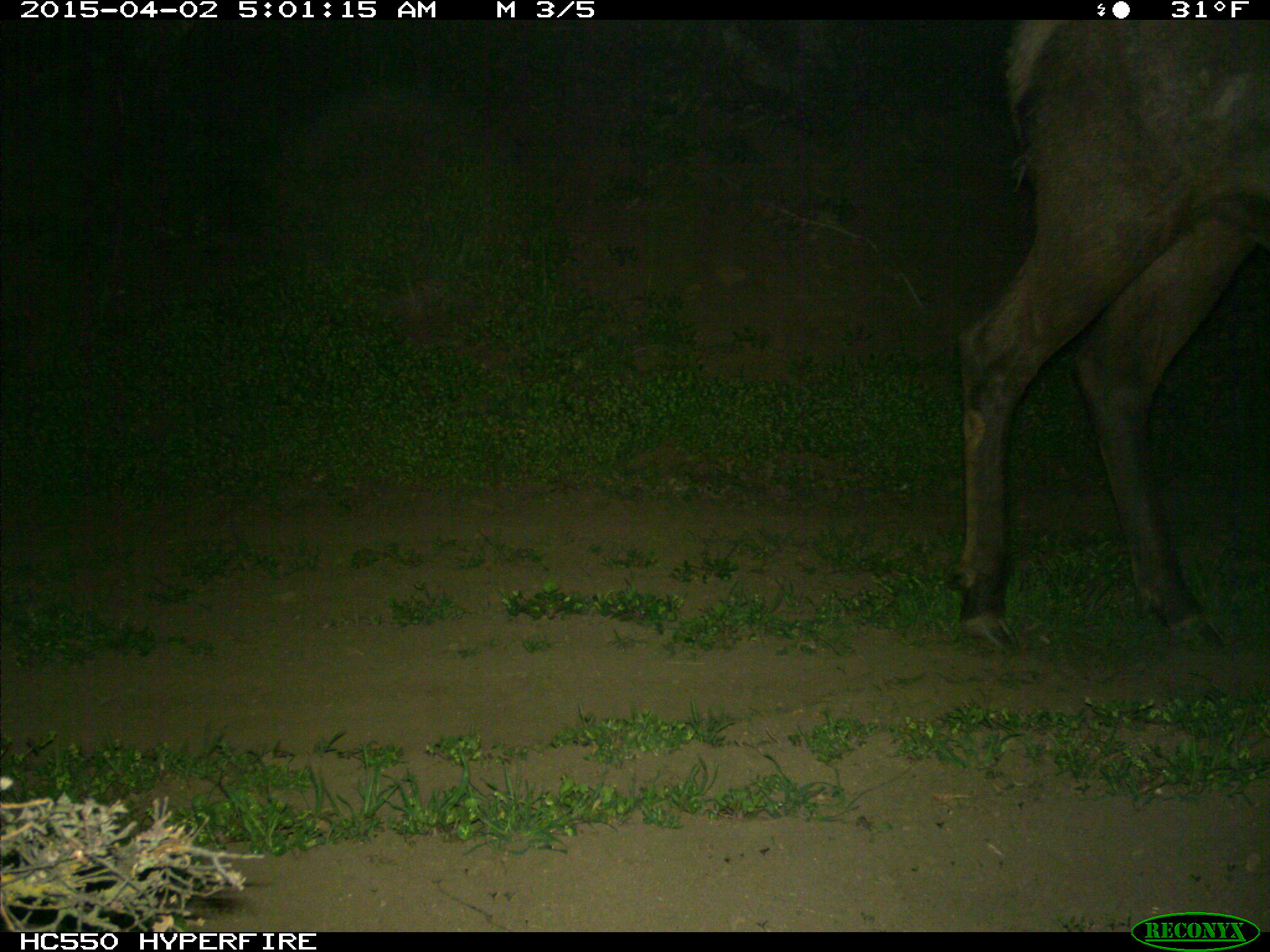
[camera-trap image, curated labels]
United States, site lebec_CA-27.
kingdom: Animalia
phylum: Chordata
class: Mammalia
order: Artiodactyla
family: Cervidae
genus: Cervus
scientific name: Cervus canadensis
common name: elk